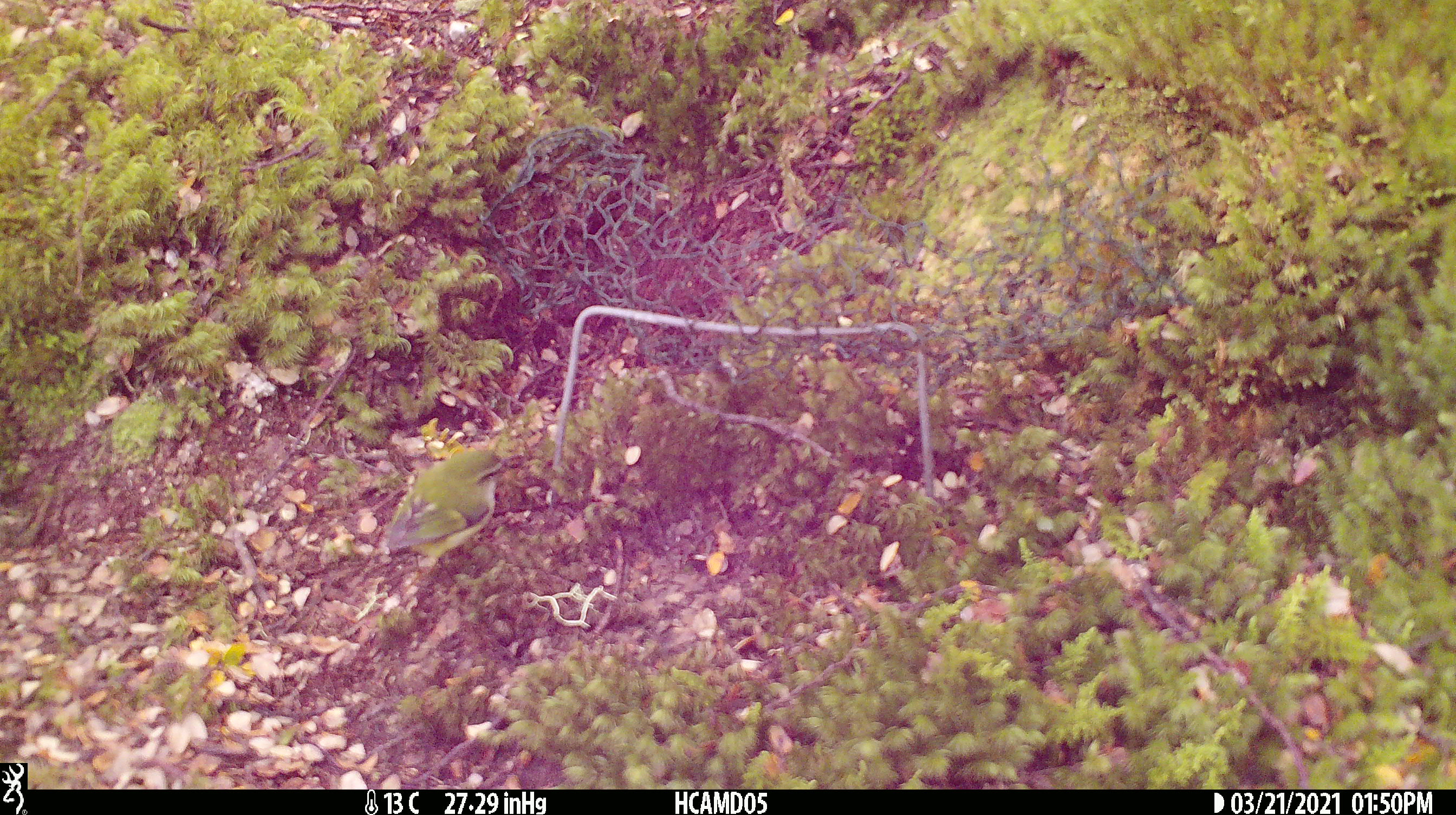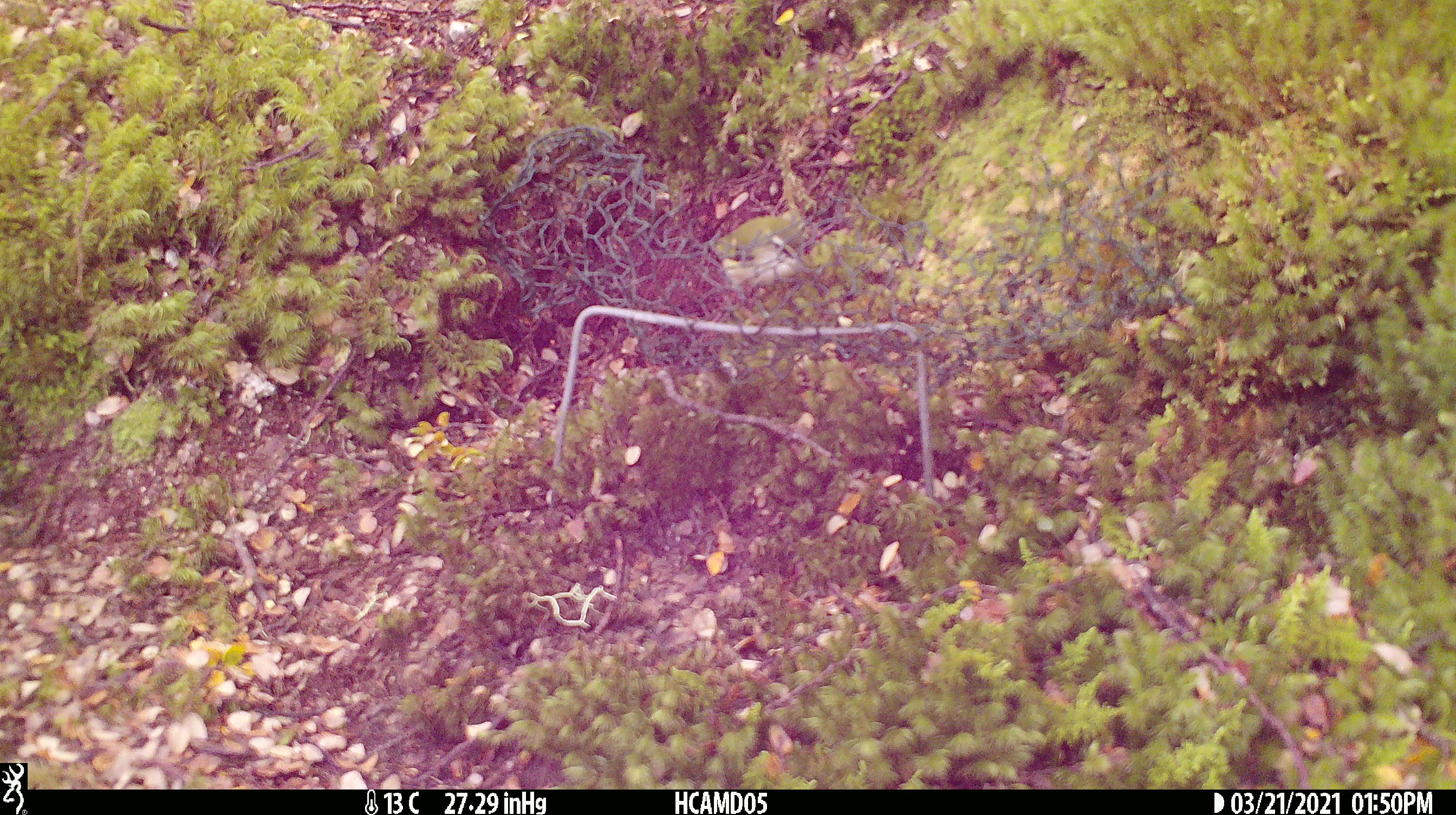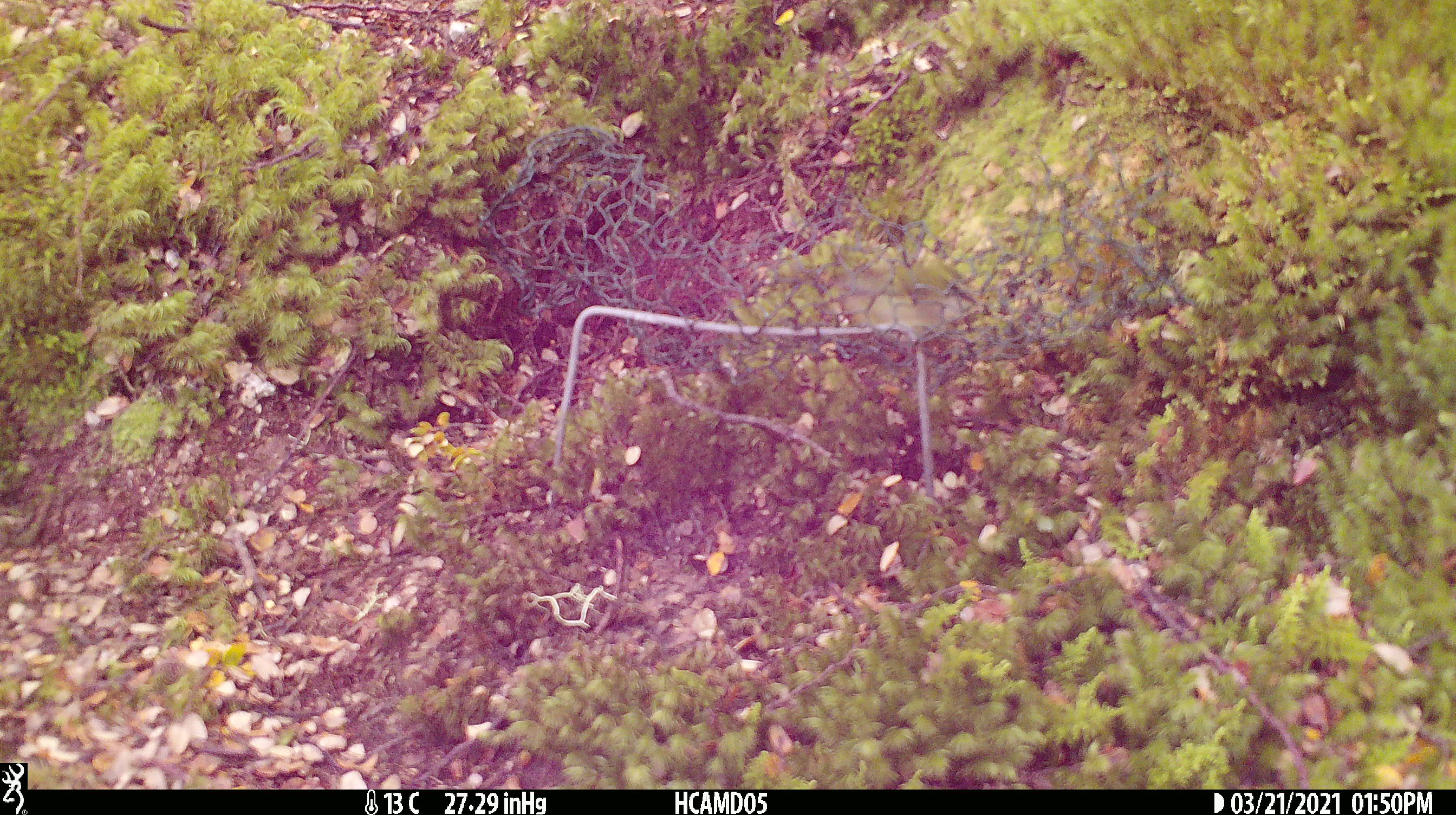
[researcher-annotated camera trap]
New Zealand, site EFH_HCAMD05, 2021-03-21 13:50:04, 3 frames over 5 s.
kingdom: Animalia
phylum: Chordata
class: Aves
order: Passeriformes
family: Acanthisittidae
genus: Acanthisitta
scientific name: Acanthisitta chloris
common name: rifleman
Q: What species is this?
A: Rifleman (Acanthisitta chloris).